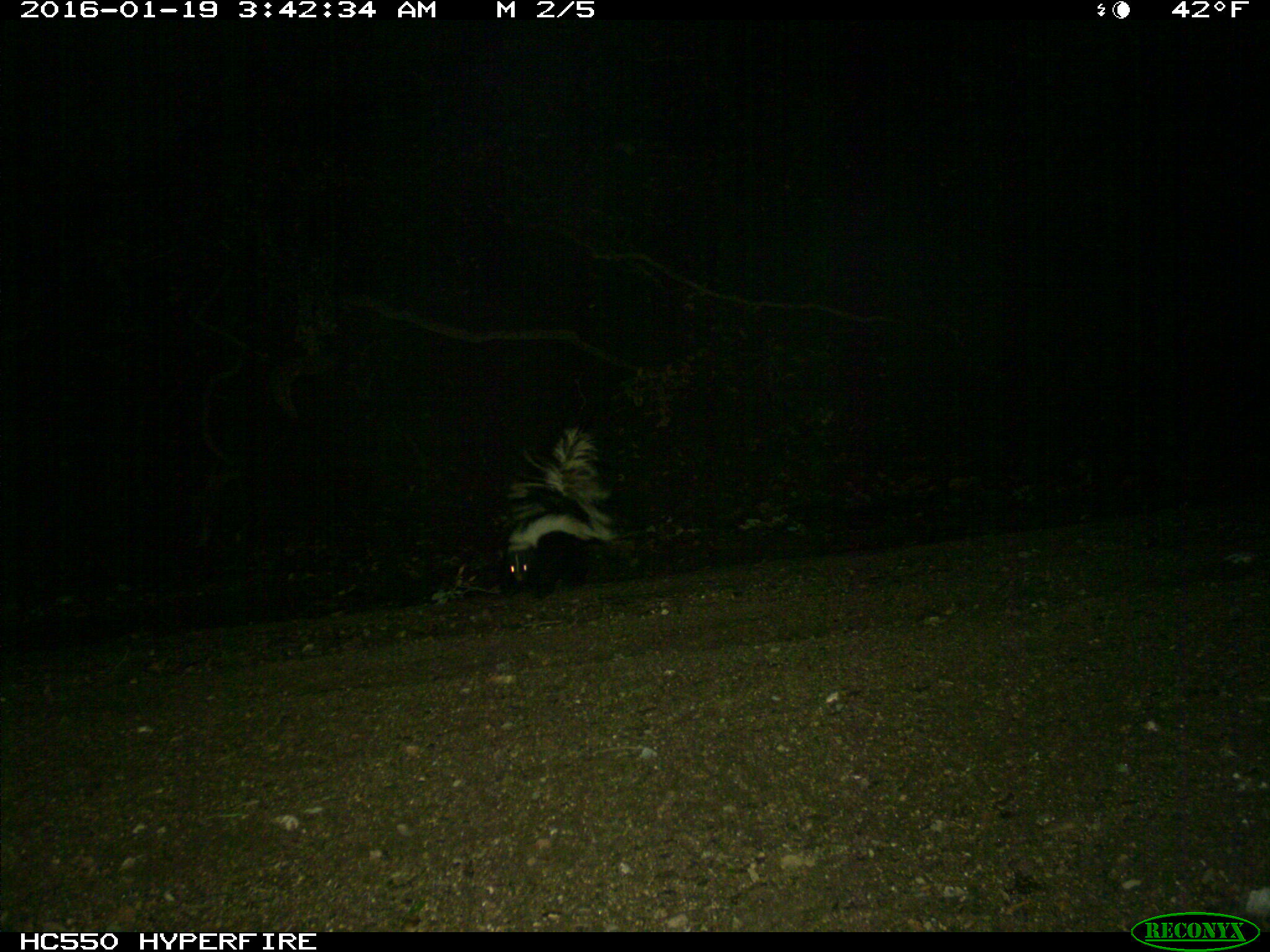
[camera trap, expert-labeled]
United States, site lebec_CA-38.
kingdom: Animalia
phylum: Chordata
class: Mammalia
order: Carnivora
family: Mephitidae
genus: Mephitis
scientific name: Mephitis mephitis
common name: striped skunk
Mephitis mephitis (striped skunk).